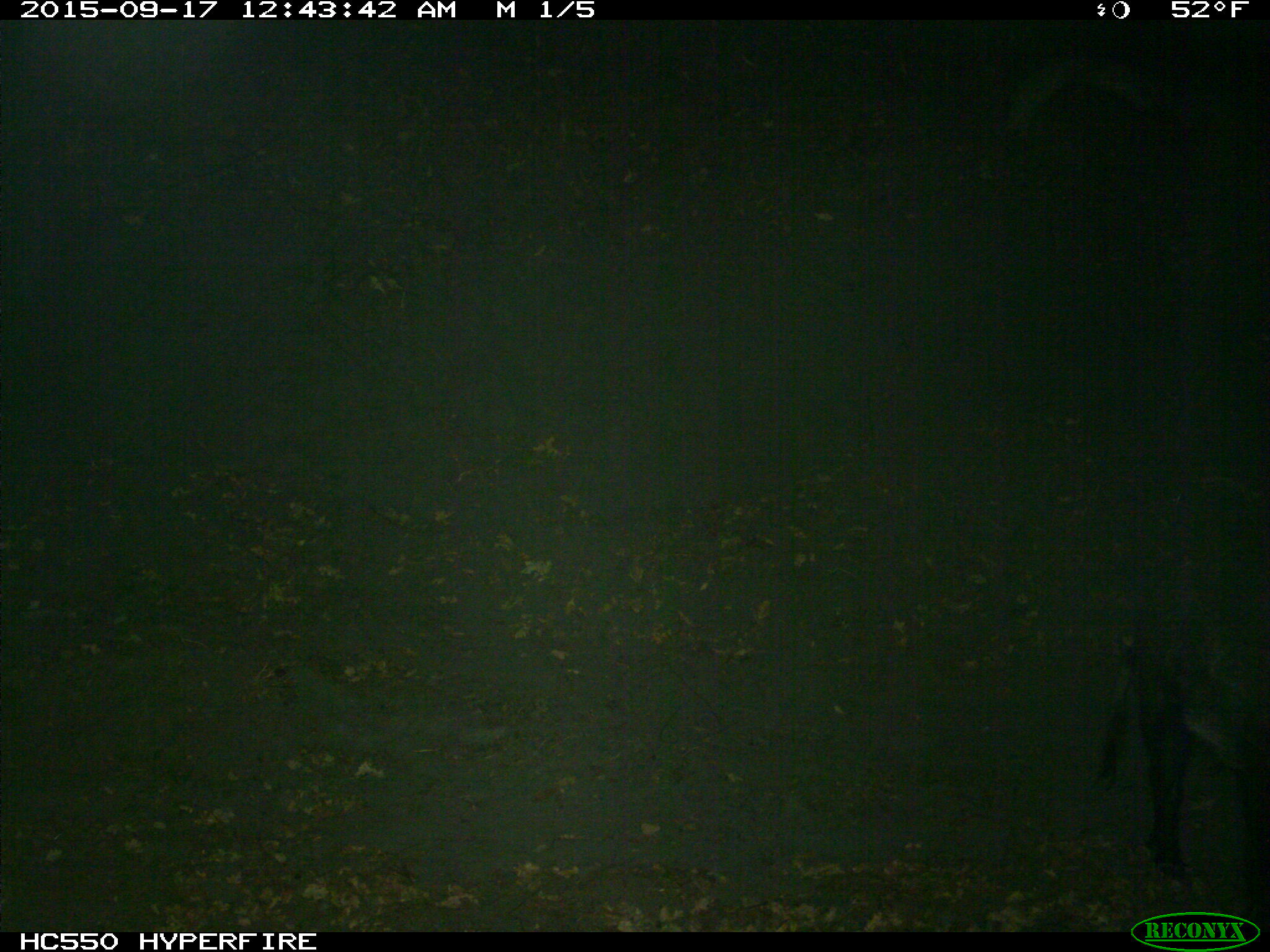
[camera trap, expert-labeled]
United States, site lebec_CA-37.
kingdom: Animalia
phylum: Chordata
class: Mammalia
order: Artiodactyla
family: Suidae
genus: Sus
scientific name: Sus scrofa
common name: wild boar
Sus scrofa (wild boar).